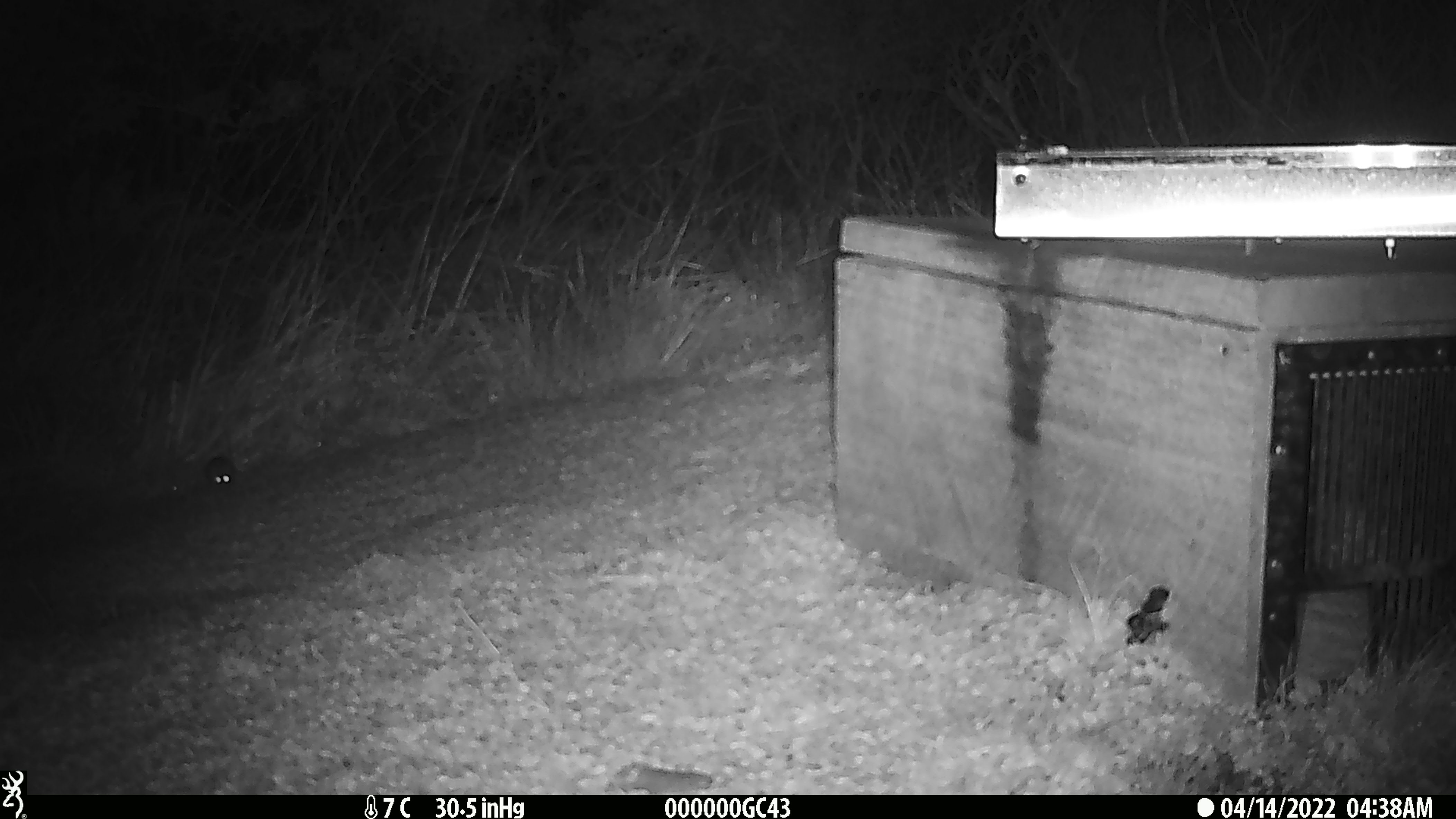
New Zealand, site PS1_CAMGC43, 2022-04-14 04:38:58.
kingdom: Animalia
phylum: Chordata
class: Mammalia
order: Rodentia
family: Muridae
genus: Mus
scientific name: Mus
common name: mouse